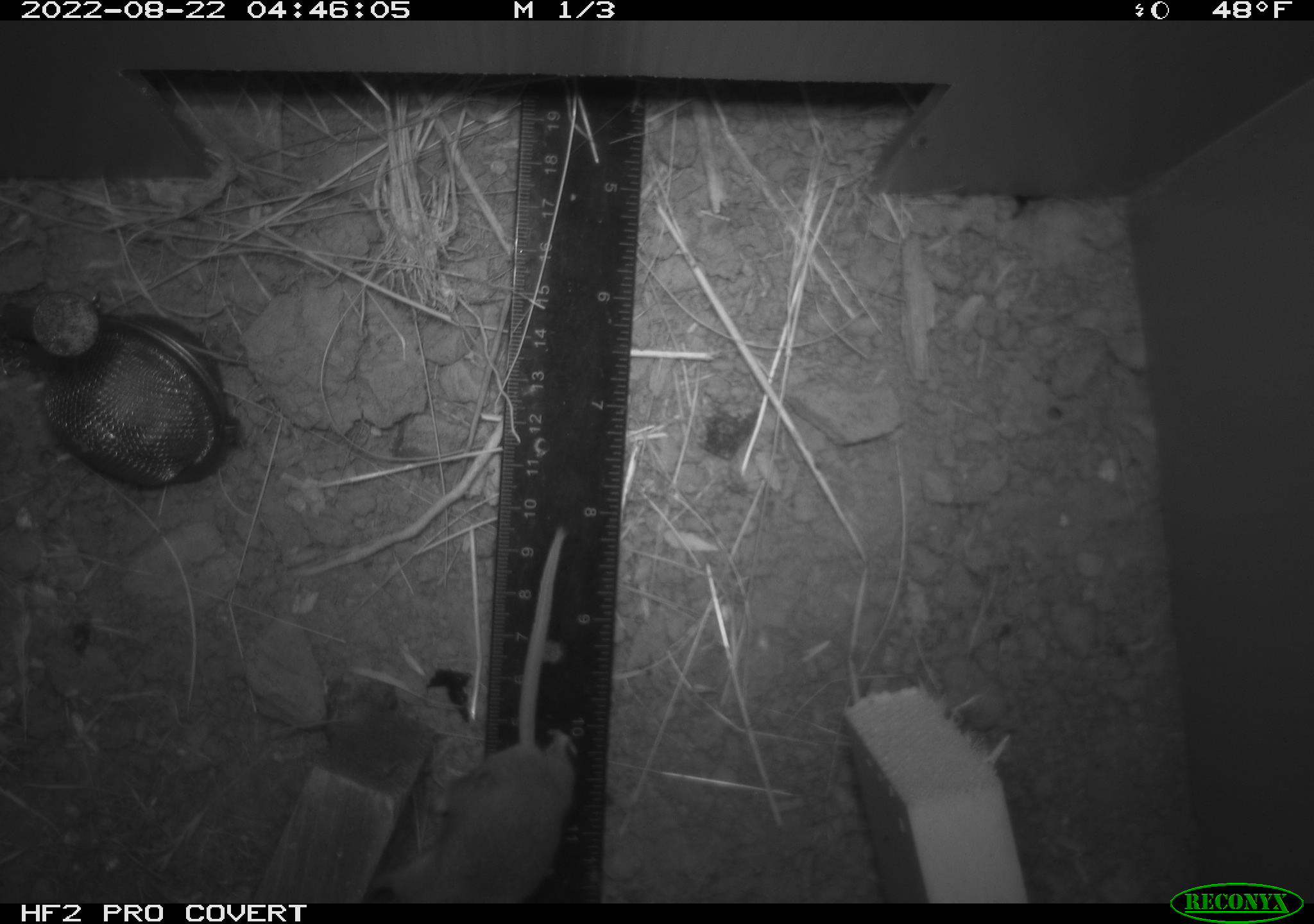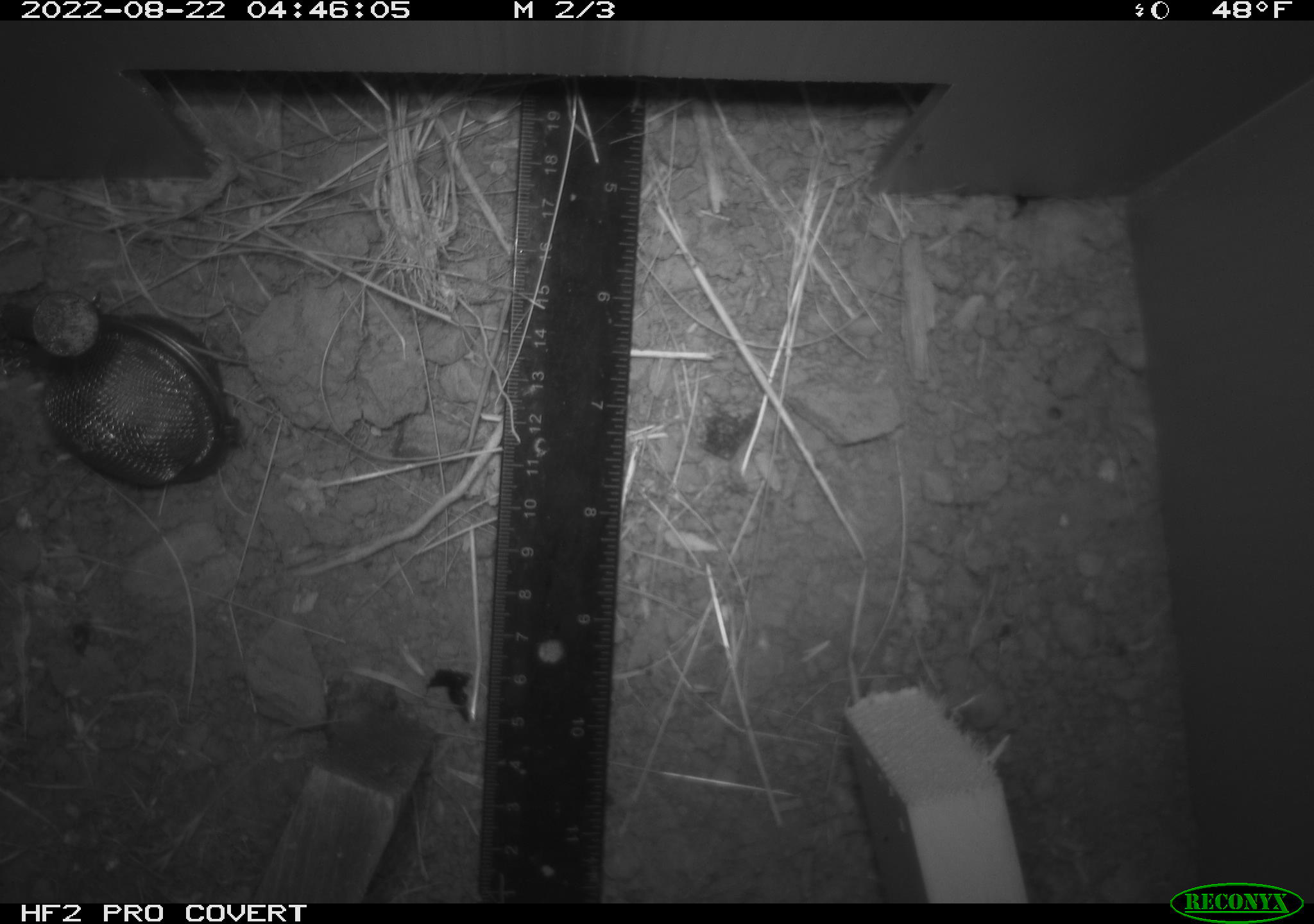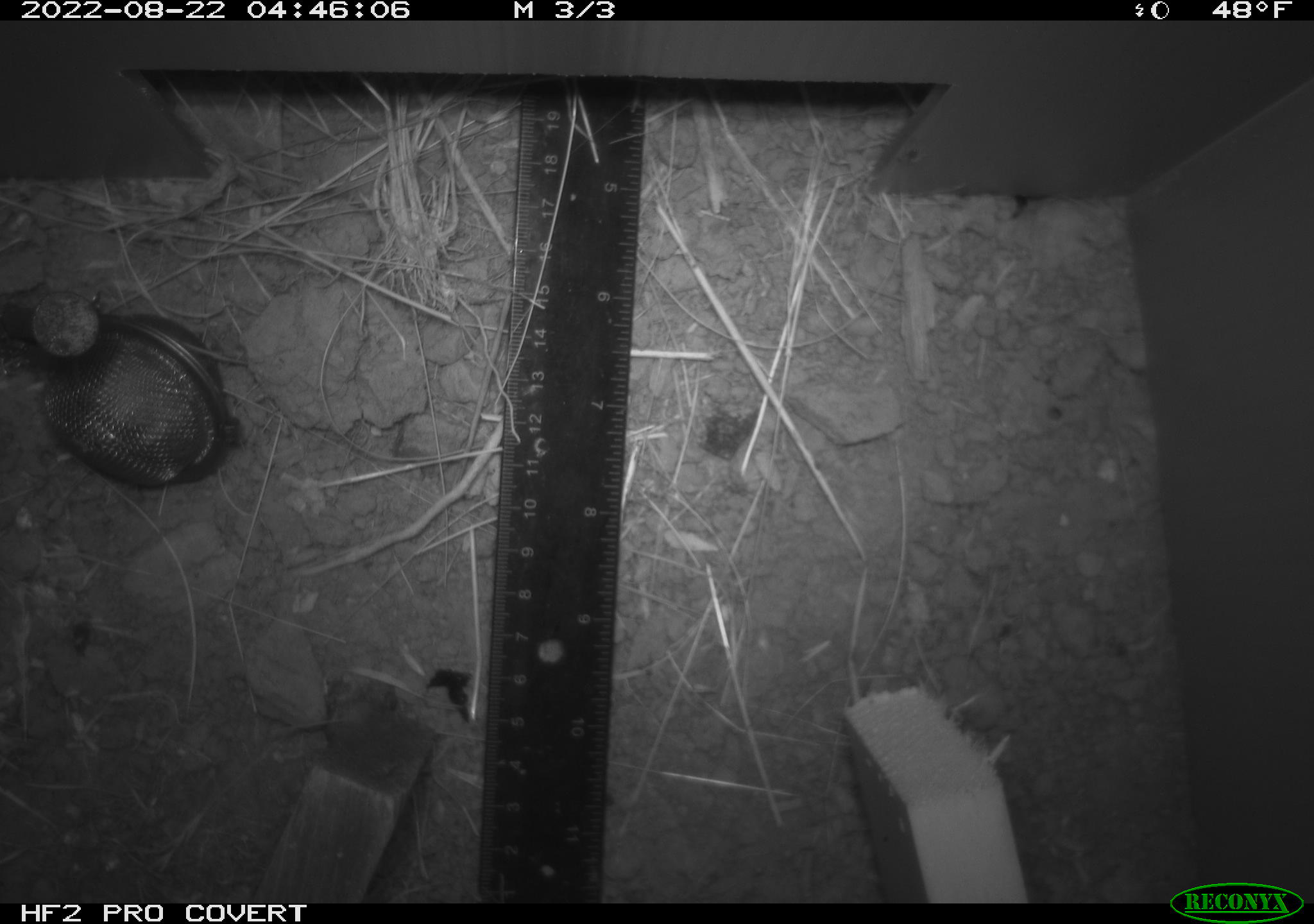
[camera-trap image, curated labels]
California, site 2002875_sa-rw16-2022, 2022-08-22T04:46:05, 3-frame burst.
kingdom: Animalia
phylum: Chordata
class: Mammalia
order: Rodentia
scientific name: Rodentia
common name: mouse species